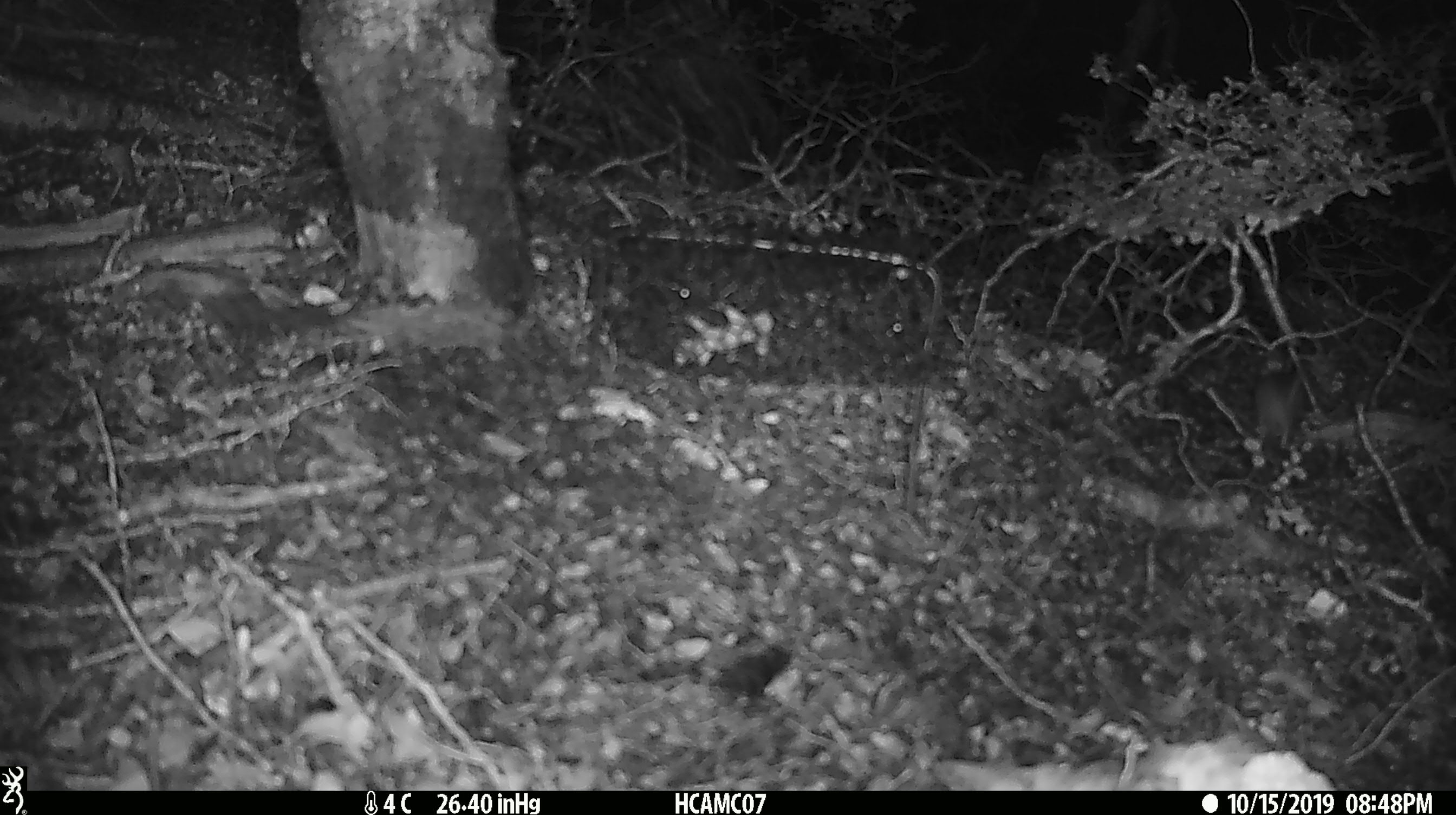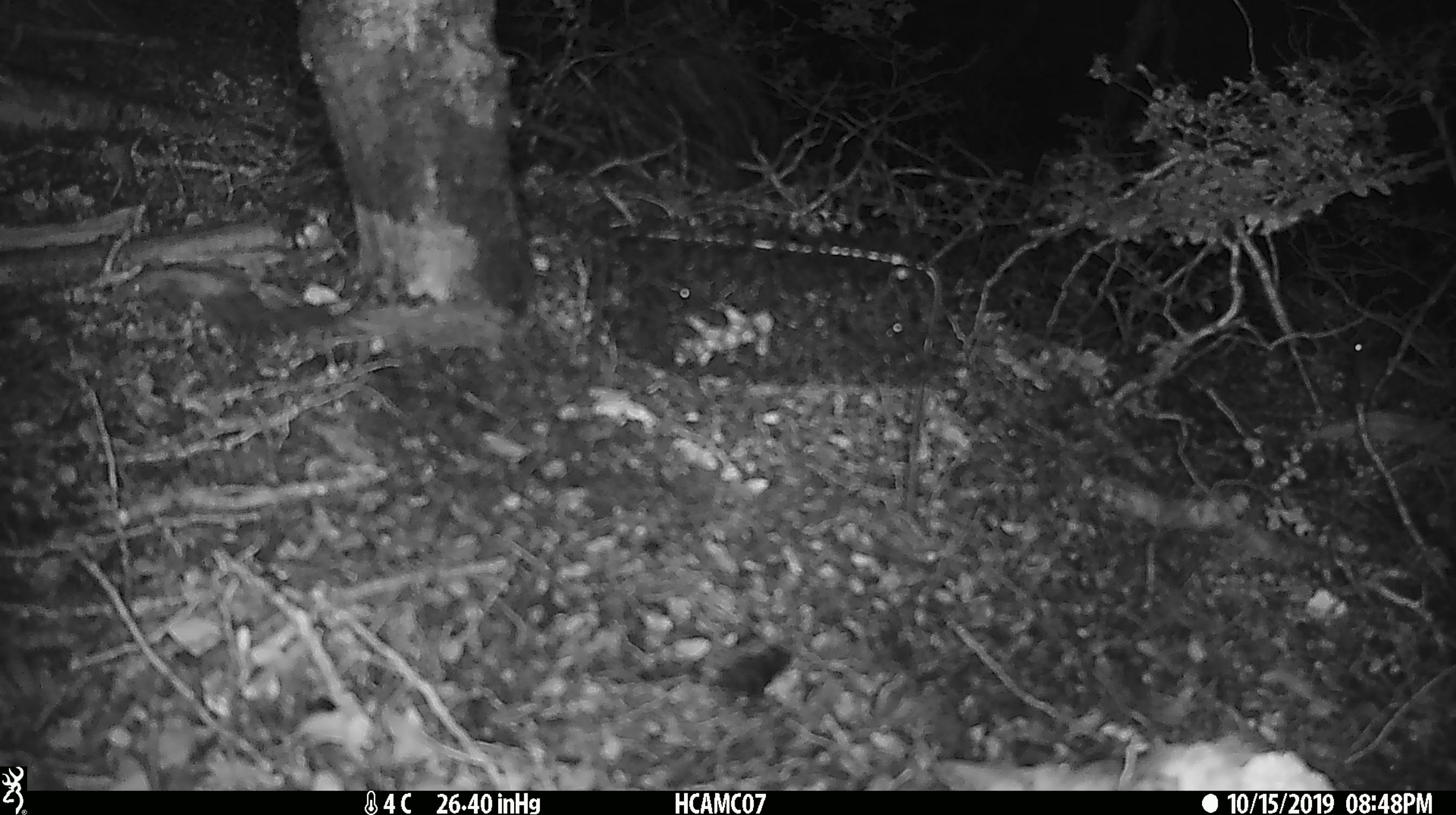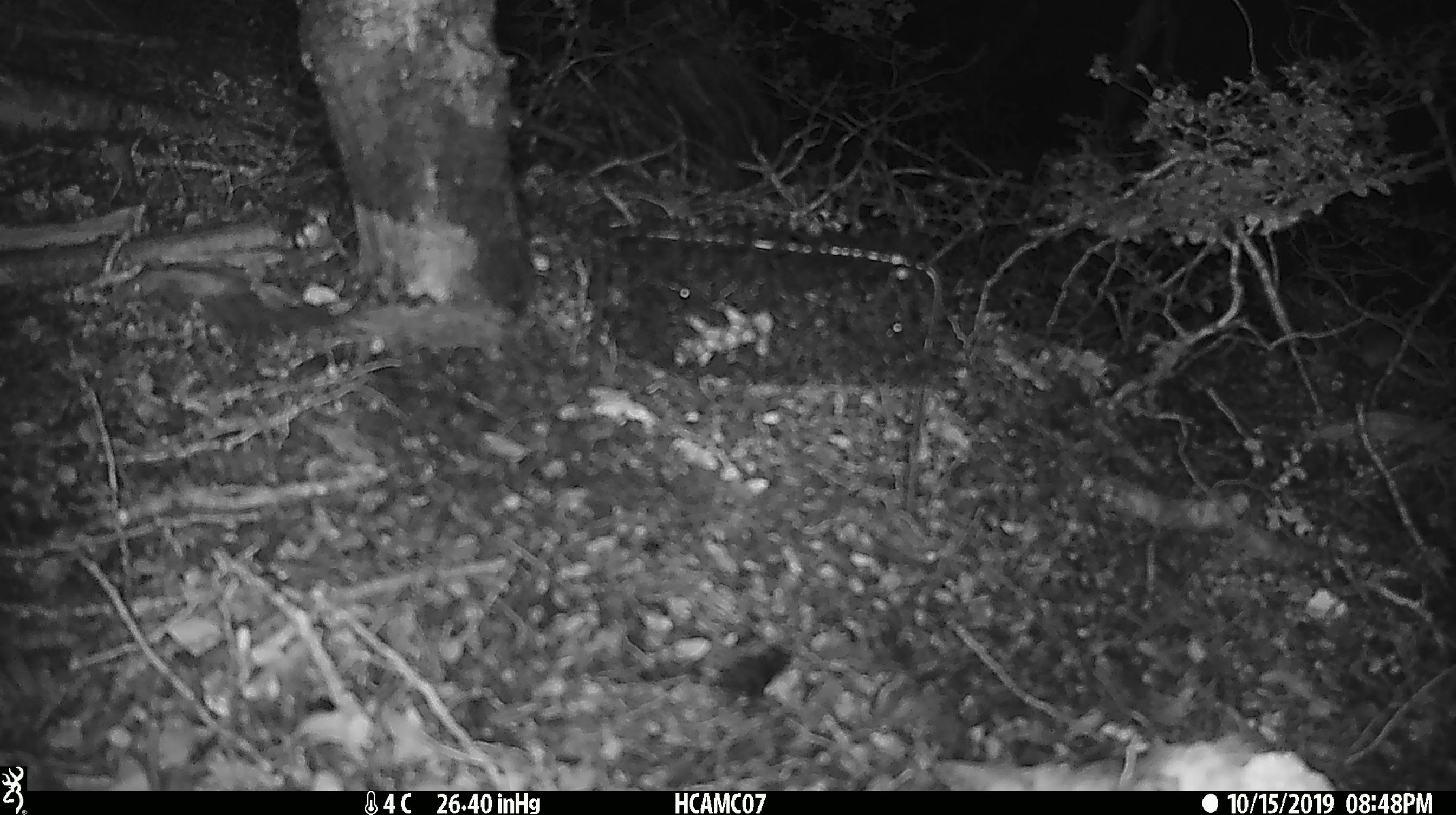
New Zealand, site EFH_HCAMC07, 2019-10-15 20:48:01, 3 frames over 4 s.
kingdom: Animalia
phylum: Chordata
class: Mammalia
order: Rodentia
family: Muridae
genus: Mus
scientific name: Mus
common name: mouse